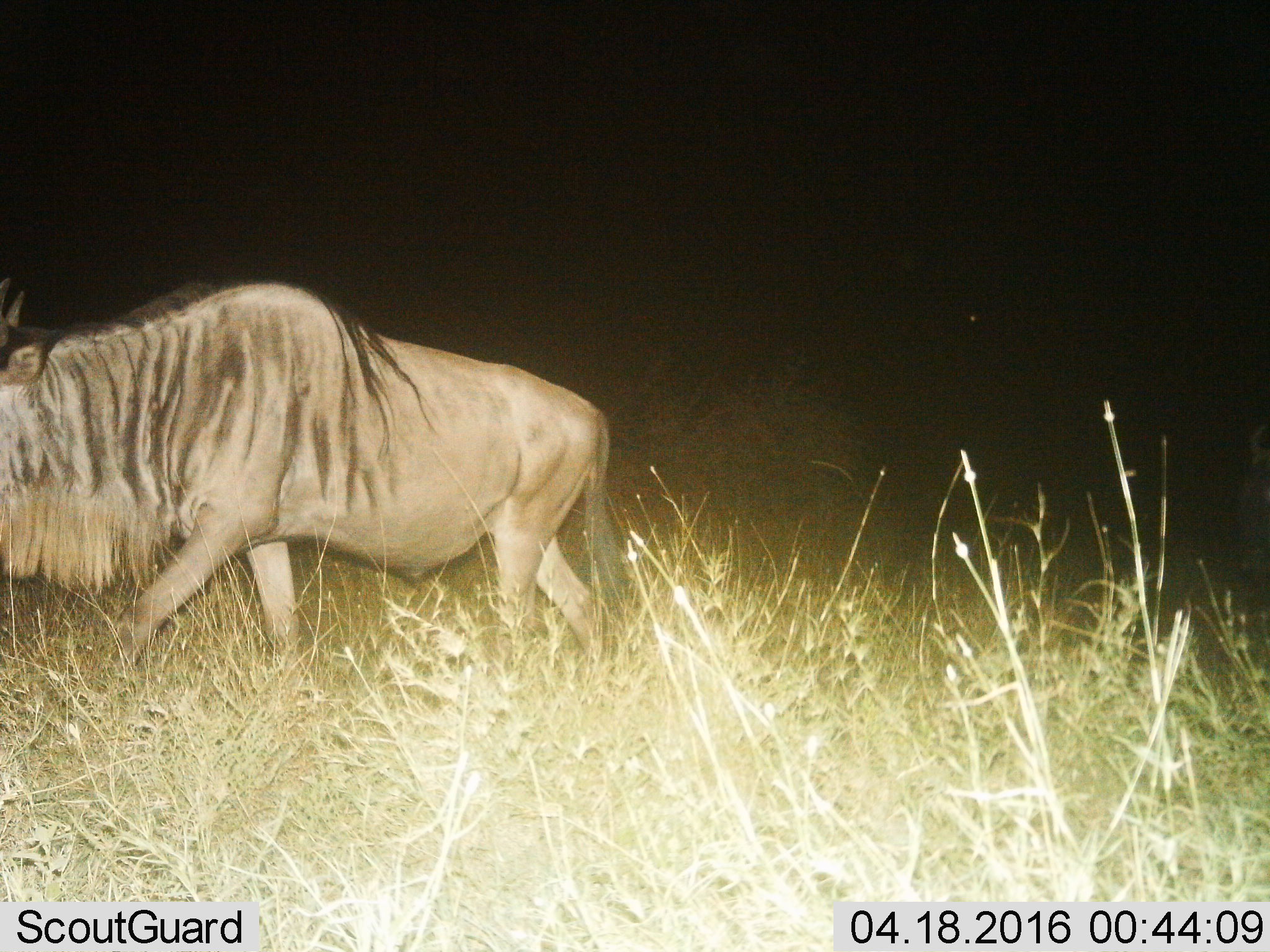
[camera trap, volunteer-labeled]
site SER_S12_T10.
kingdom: Animalia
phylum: Chordata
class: Mammalia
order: Artiodactyla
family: Bovidae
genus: Connochaetes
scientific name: Connochaetes taurinus taurinus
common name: blue wildebeest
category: wildebeestblue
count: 1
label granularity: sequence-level